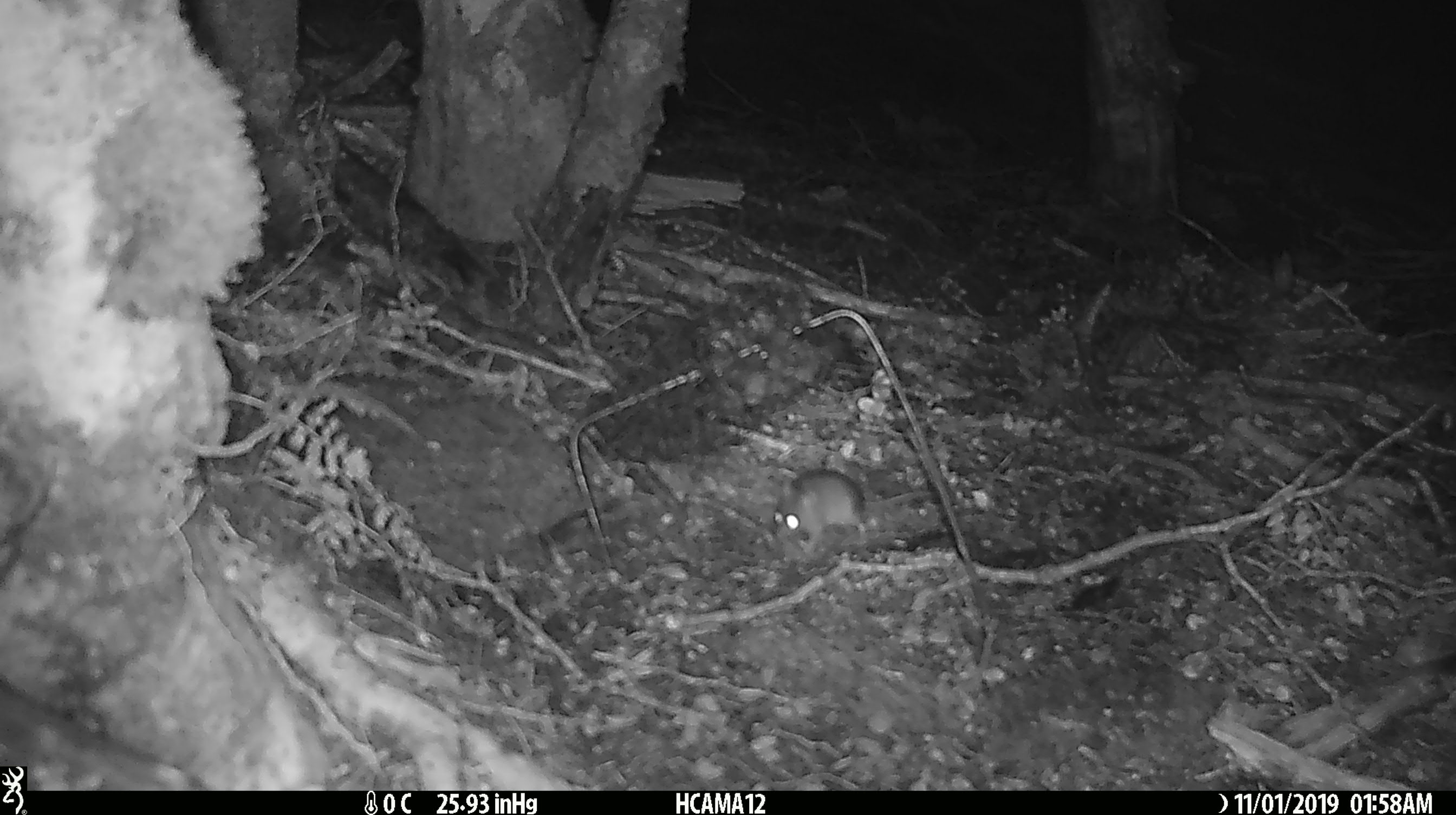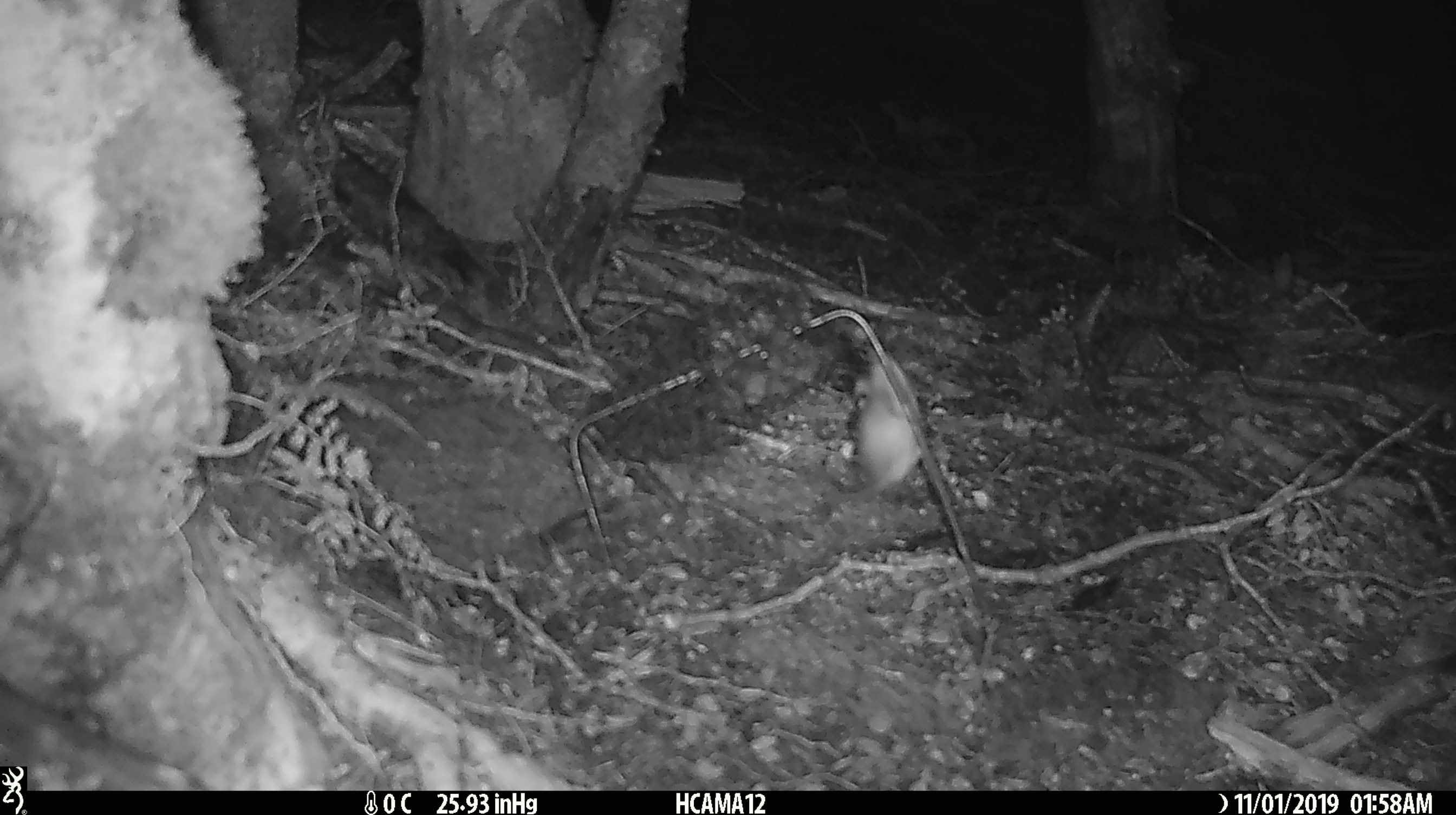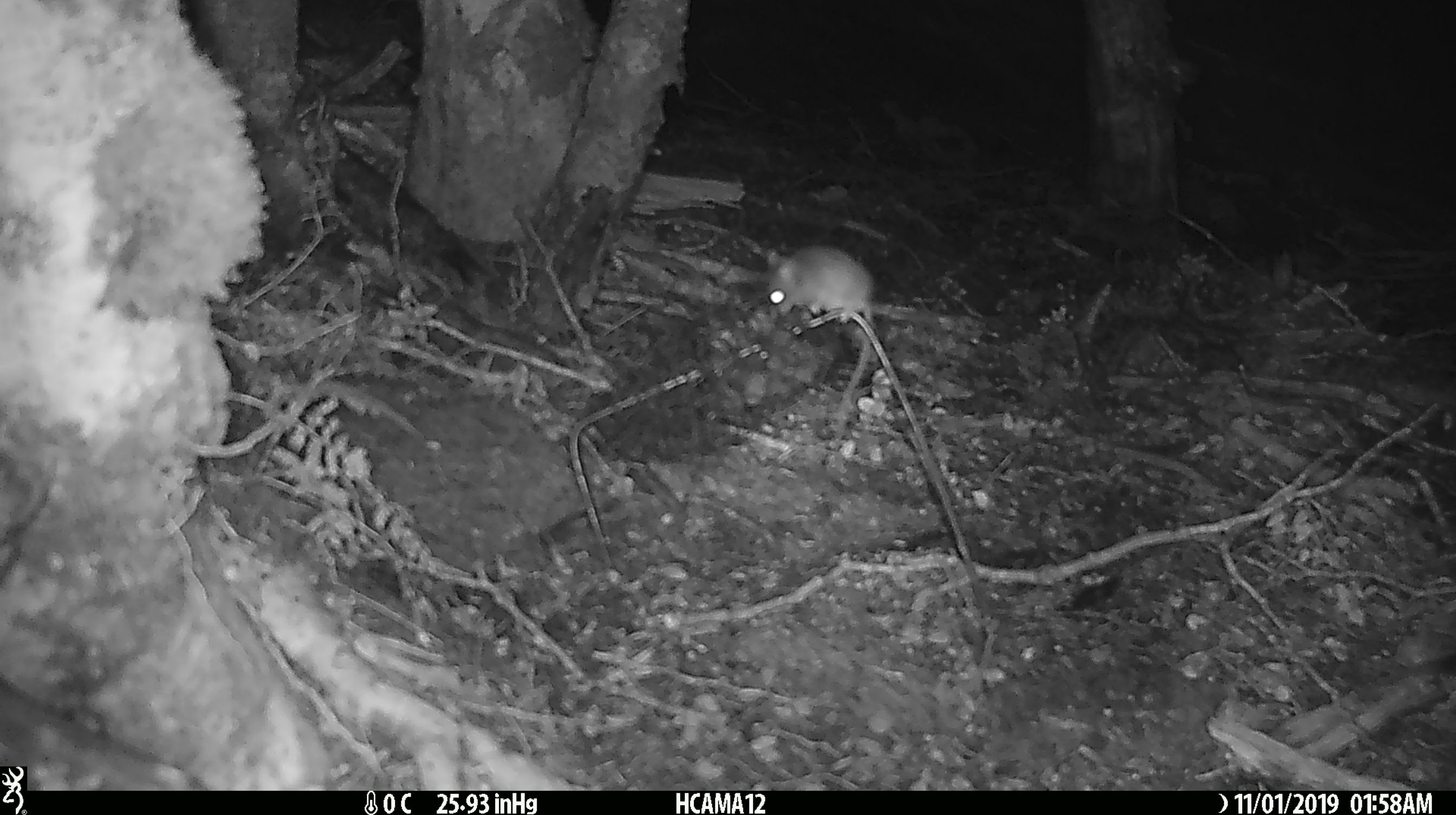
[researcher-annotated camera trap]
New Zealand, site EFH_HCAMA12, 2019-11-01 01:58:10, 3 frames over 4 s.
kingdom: Animalia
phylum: Chordata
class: Mammalia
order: Rodentia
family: Muridae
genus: Mus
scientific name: Mus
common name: mouse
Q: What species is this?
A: Mouse (Mus).